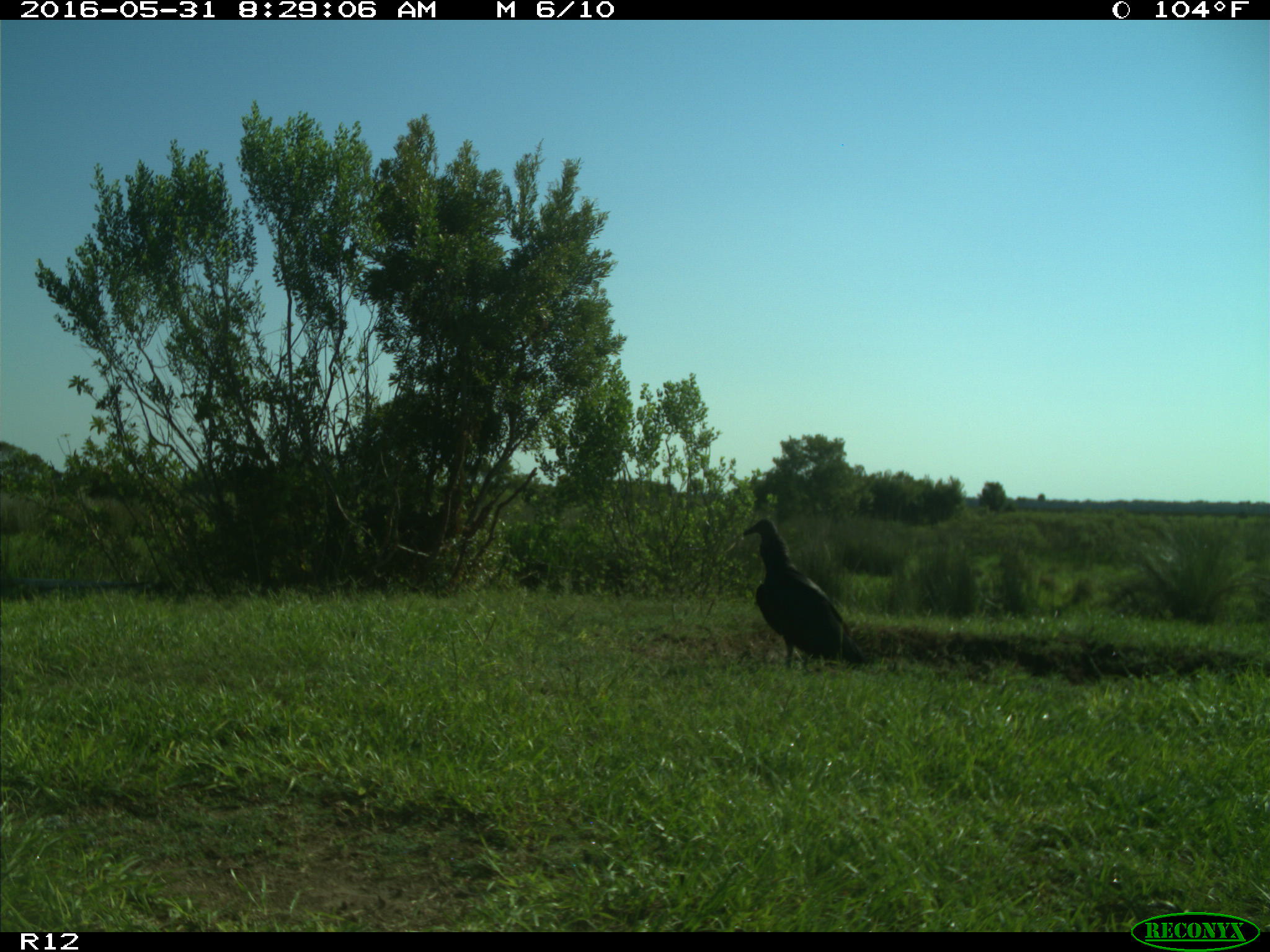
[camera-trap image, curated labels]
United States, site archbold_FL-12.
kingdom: Animalia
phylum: Chordata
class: Aves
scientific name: Aves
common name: birds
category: unidentified bird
Unidentified bird (birds) (Aves).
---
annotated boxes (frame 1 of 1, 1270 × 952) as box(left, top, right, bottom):
animal: box(741, 516, 869, 676)